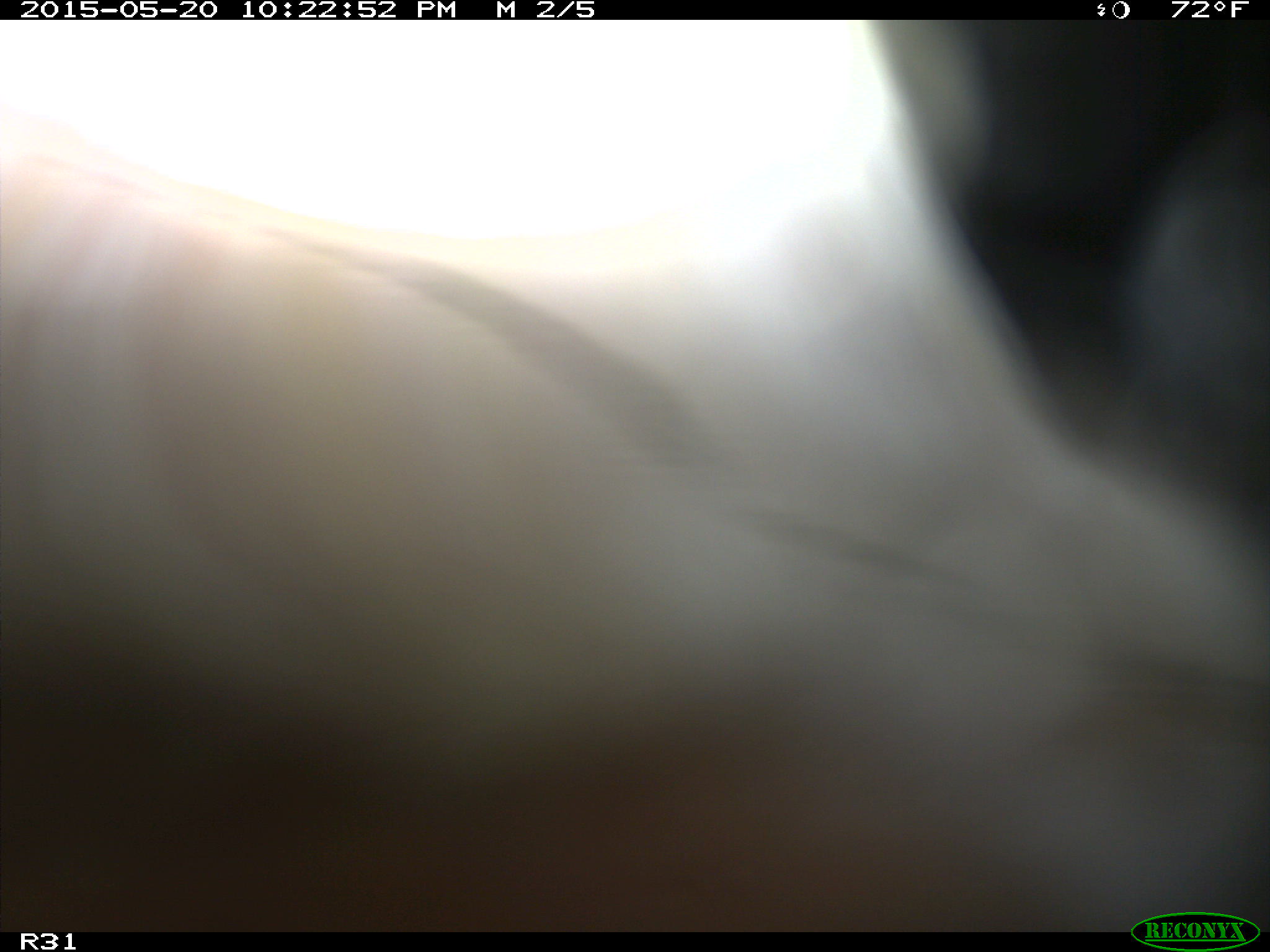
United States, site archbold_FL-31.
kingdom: Animalia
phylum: Chordata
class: Mammalia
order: Artiodactyla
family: Bovidae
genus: Bos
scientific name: Bos taurus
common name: domestic cow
Bos taurus (domestic cow).